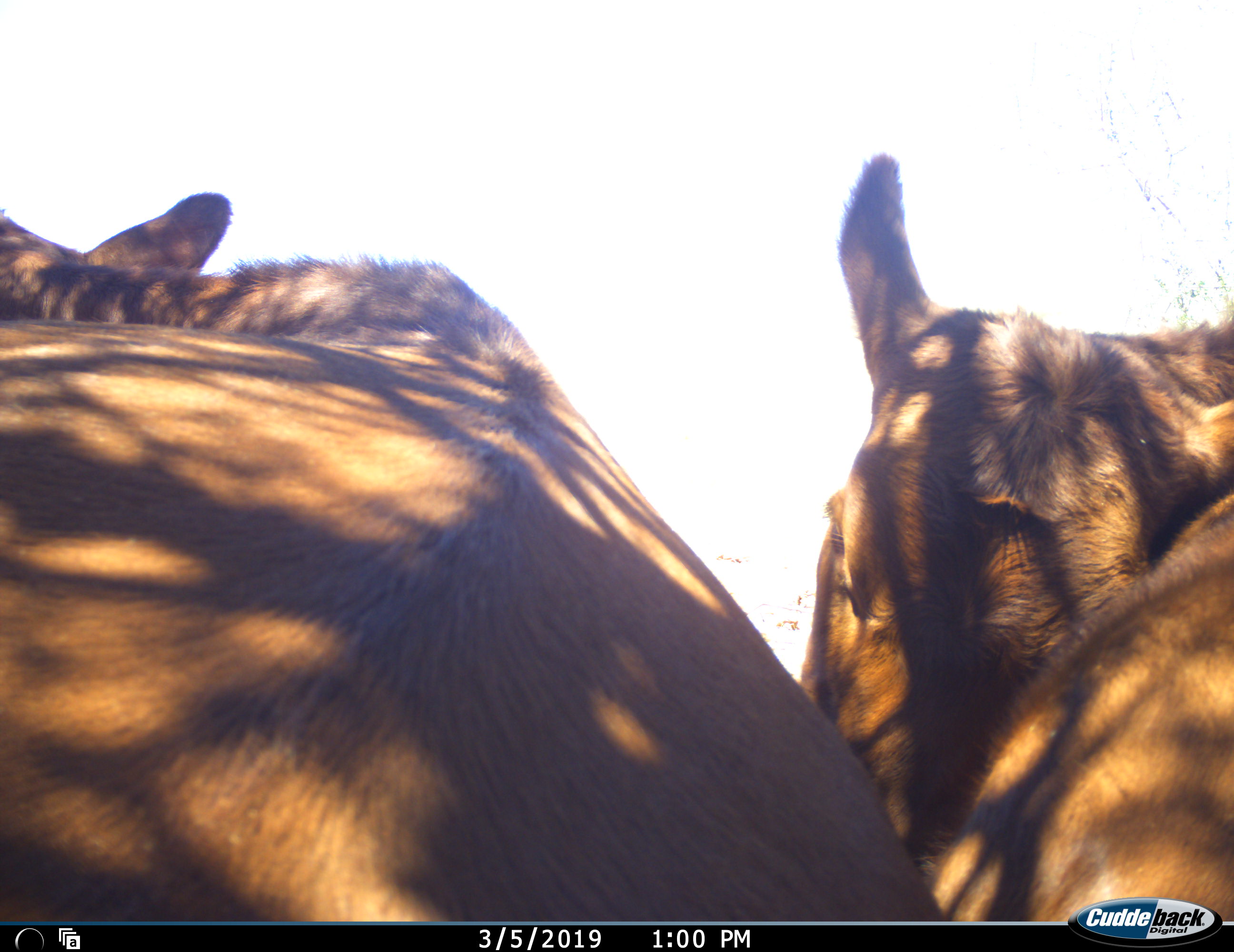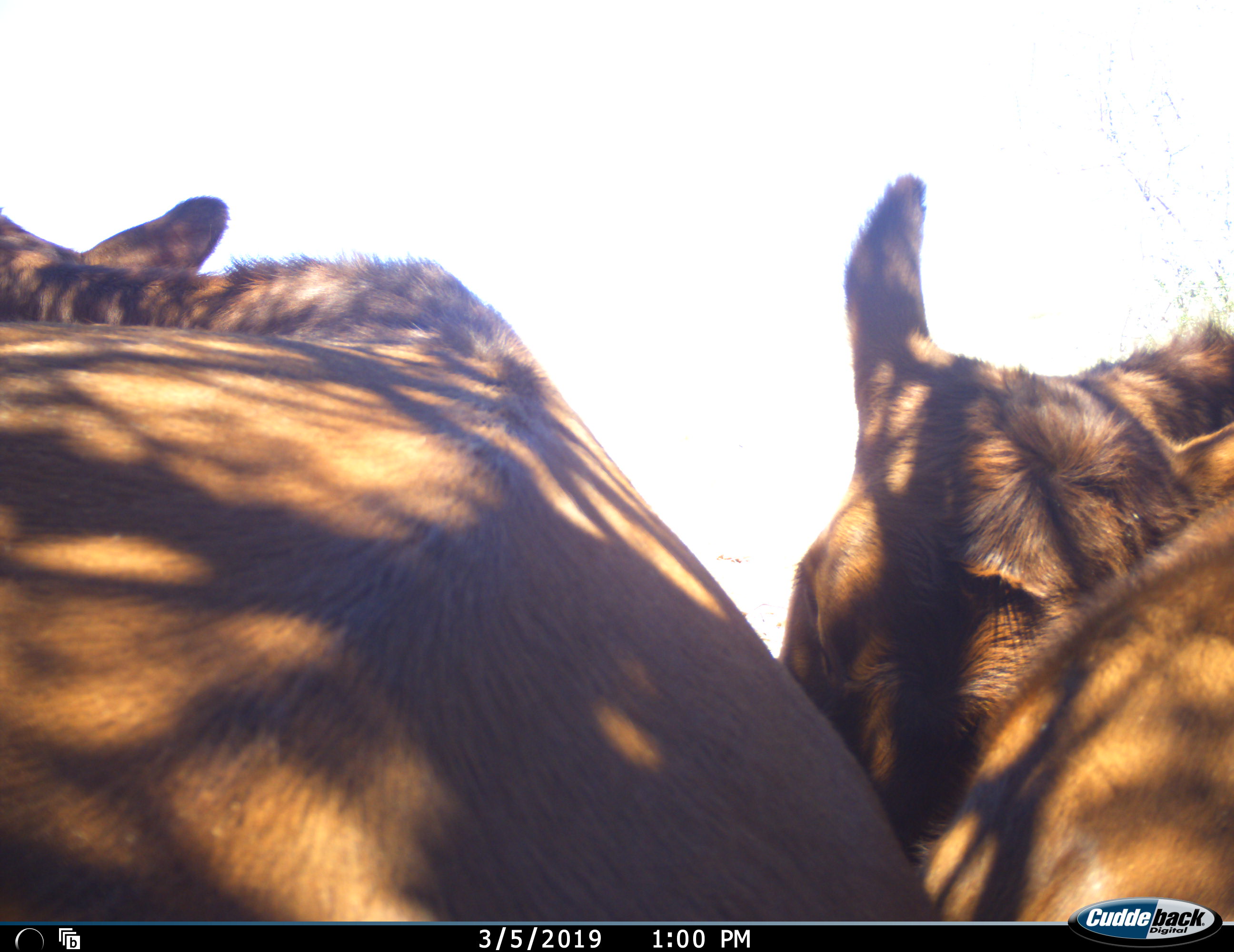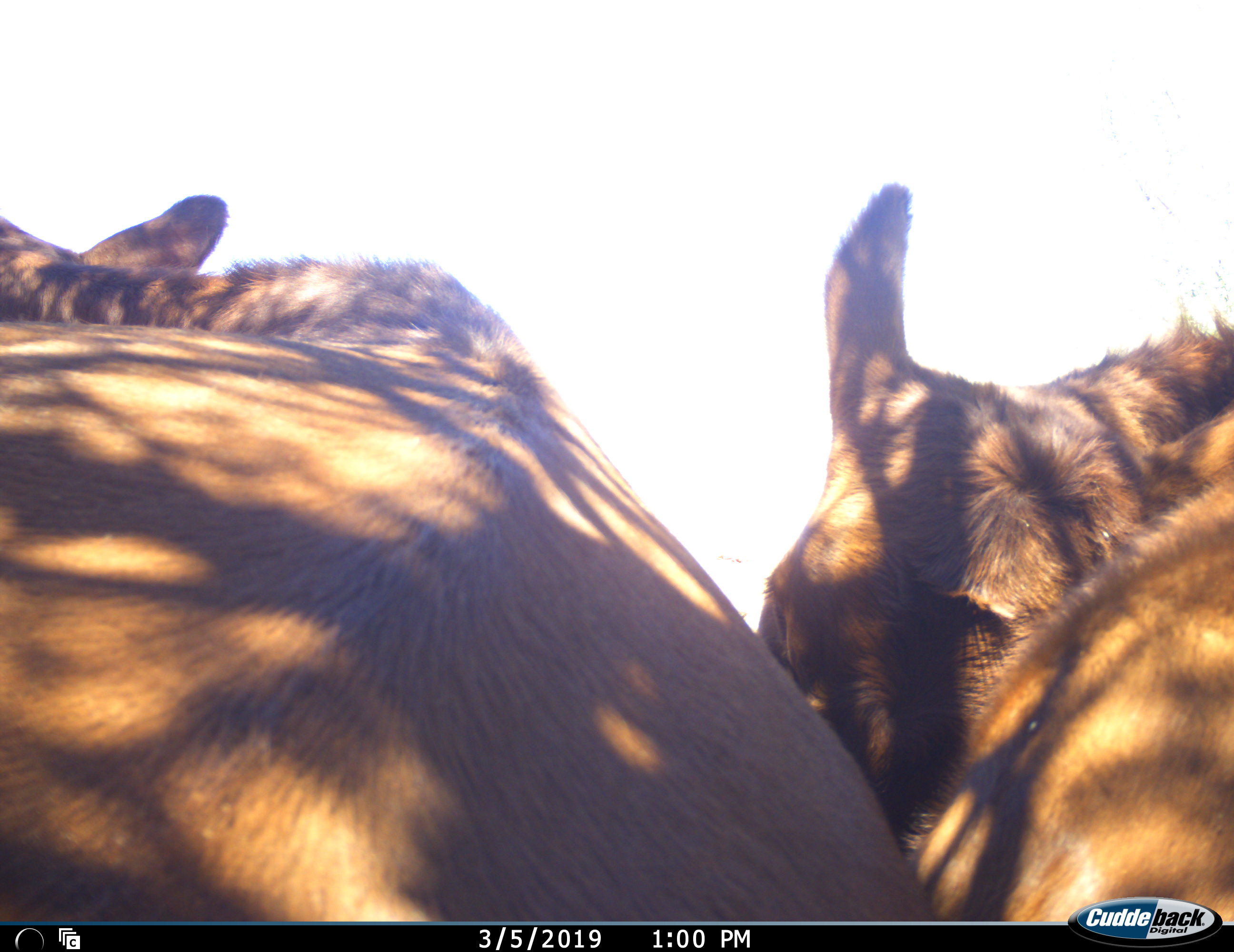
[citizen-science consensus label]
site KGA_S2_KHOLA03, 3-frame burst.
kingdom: Animalia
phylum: Chordata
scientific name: Vertebrata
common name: domestic animal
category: domesticanimal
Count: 2.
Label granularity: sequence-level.